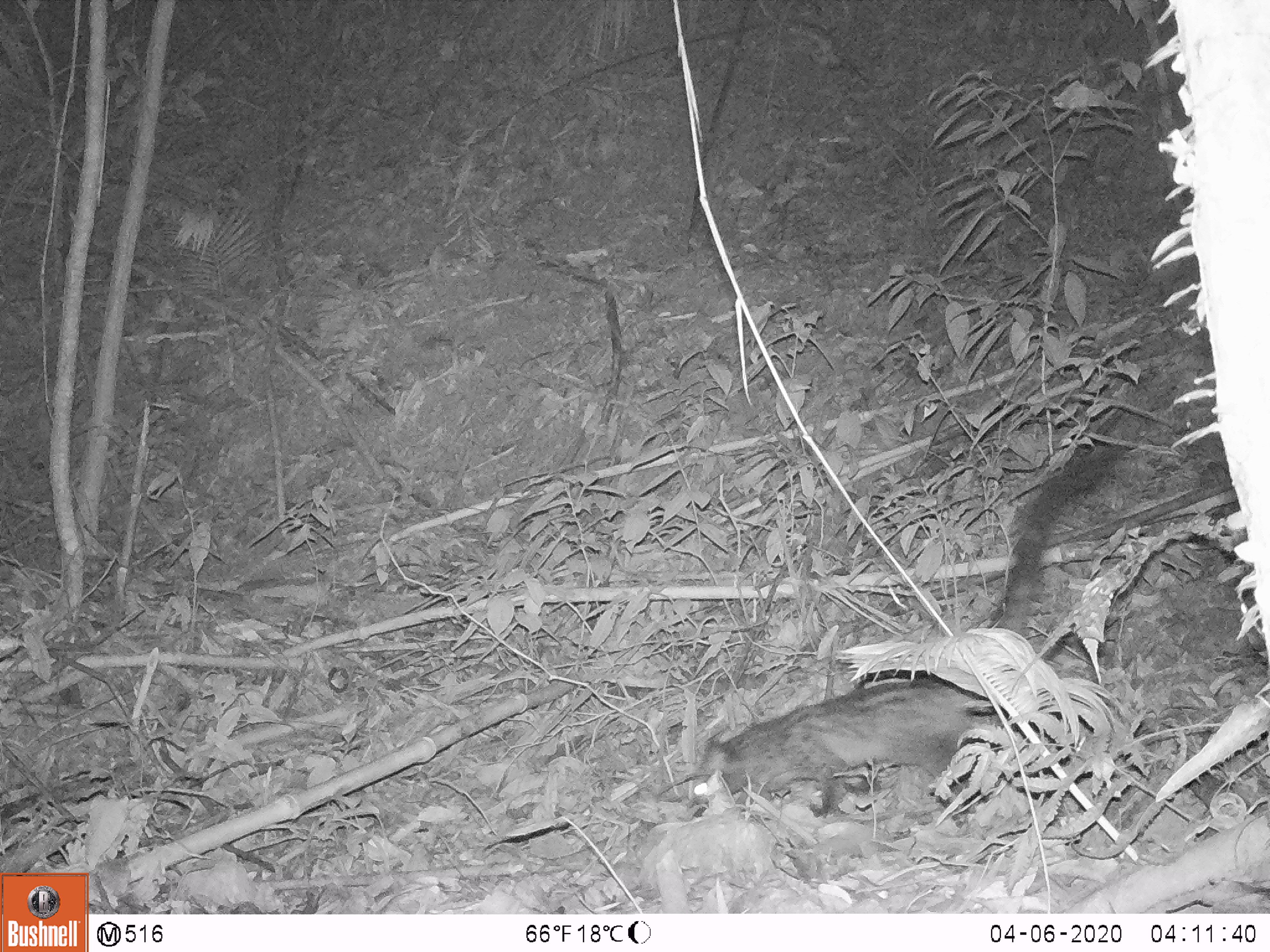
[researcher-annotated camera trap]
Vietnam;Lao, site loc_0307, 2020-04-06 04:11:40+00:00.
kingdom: Animalia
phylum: Chordata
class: Mammalia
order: Carnivora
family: Viverridae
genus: Paradoxurus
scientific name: Paradoxurus hermaphroditus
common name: common palm civet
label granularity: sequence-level